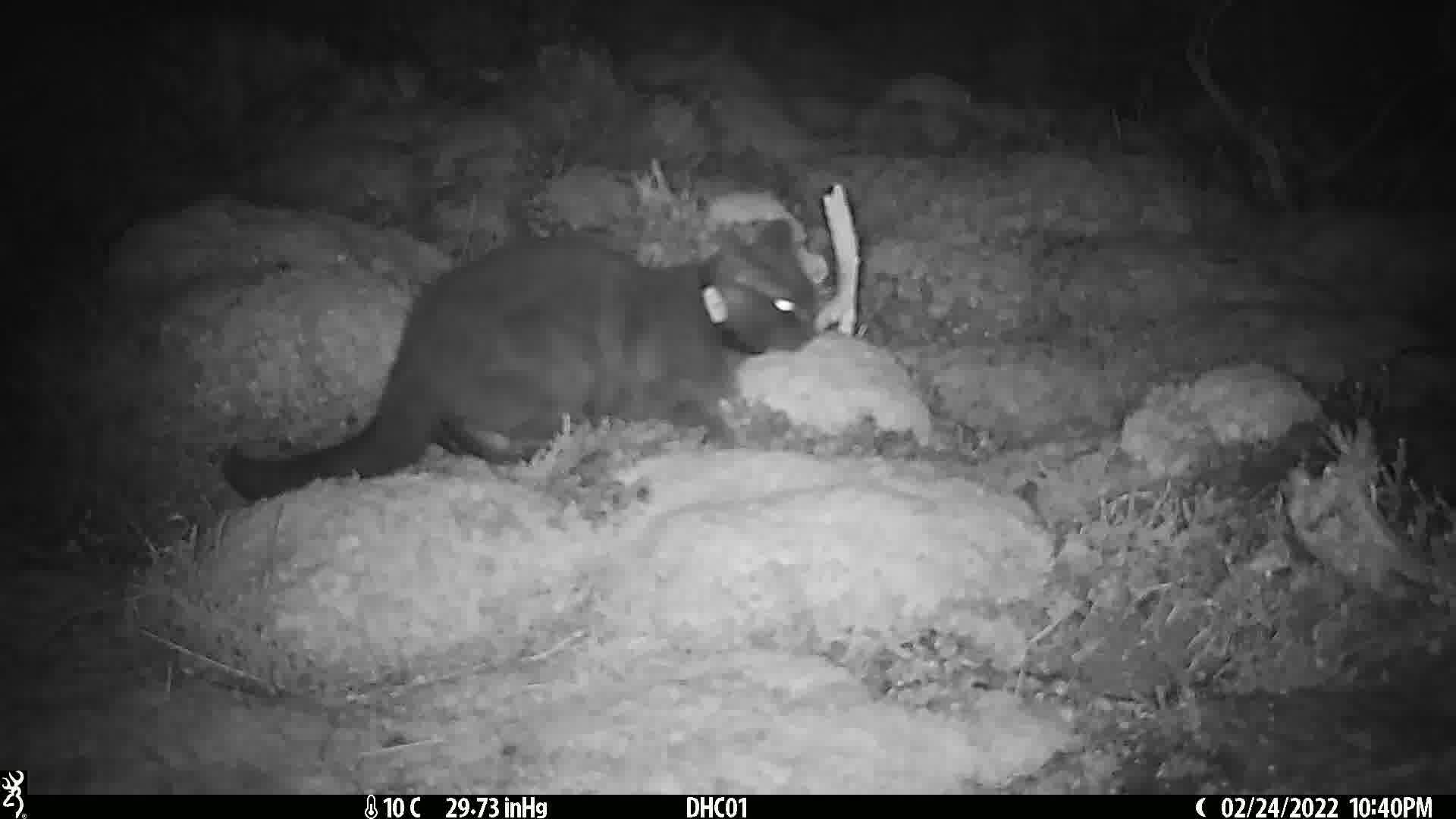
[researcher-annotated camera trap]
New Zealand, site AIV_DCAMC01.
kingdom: Animalia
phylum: Chordata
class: Mammalia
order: Carnivora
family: Felidae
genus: Felis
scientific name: Felis catus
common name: domestic cat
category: cat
Cat (domestic cat) (Felis catus).